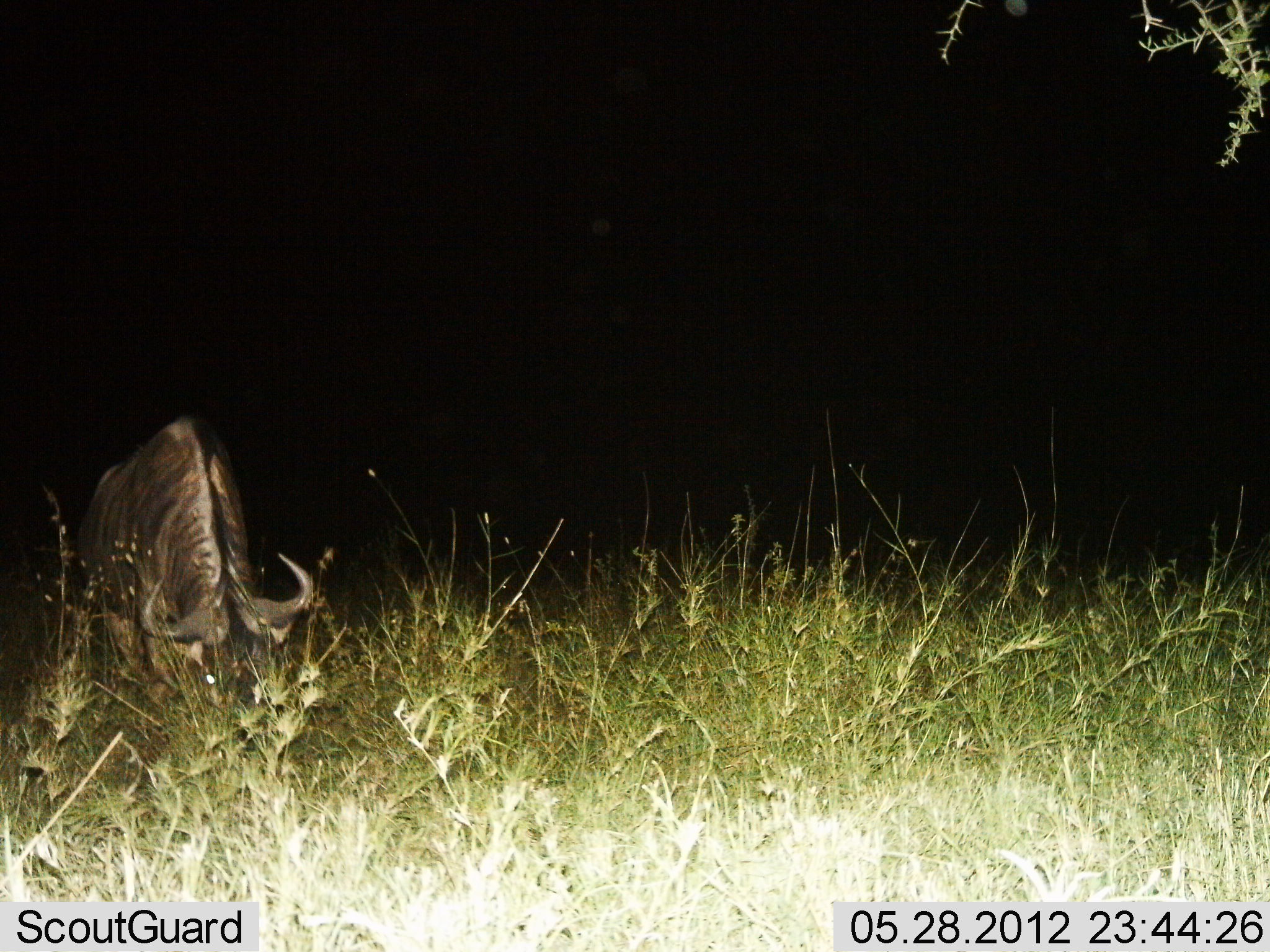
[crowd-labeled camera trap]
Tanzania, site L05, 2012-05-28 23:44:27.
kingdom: Animalia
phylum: Chordata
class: Mammalia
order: Artiodactyla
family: Bovidae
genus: Connochaetes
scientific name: Connochaetes taurinus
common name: blue wildebeest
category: wildebeest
Wildebeest (blue wildebeest) (Connochaetes taurinus), count 1. Behavior (volunteer vote fractions): standing 30%, resting 0%, moving 0%, interacting 10%. Young present (vote fraction): 0%. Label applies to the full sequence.